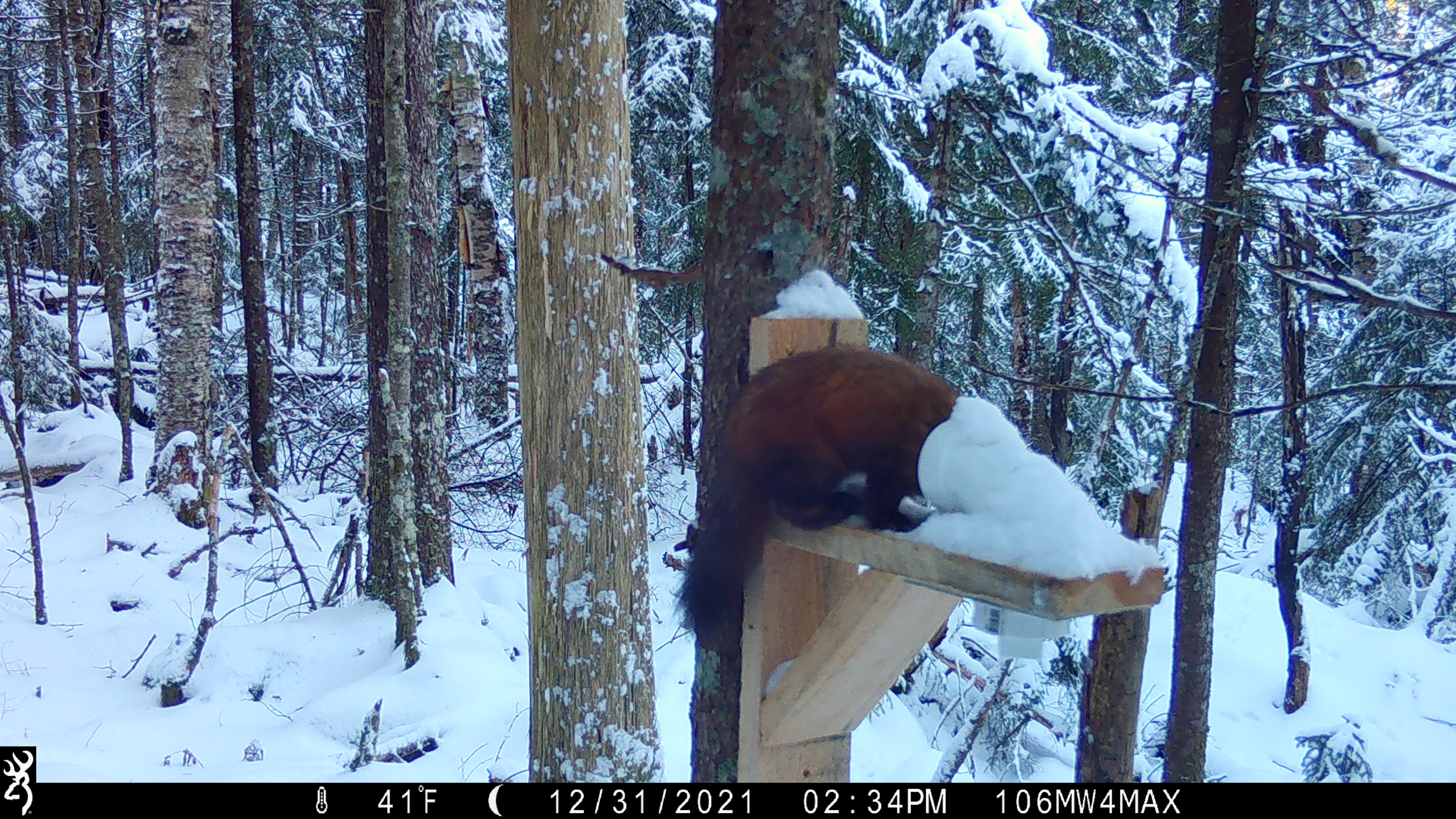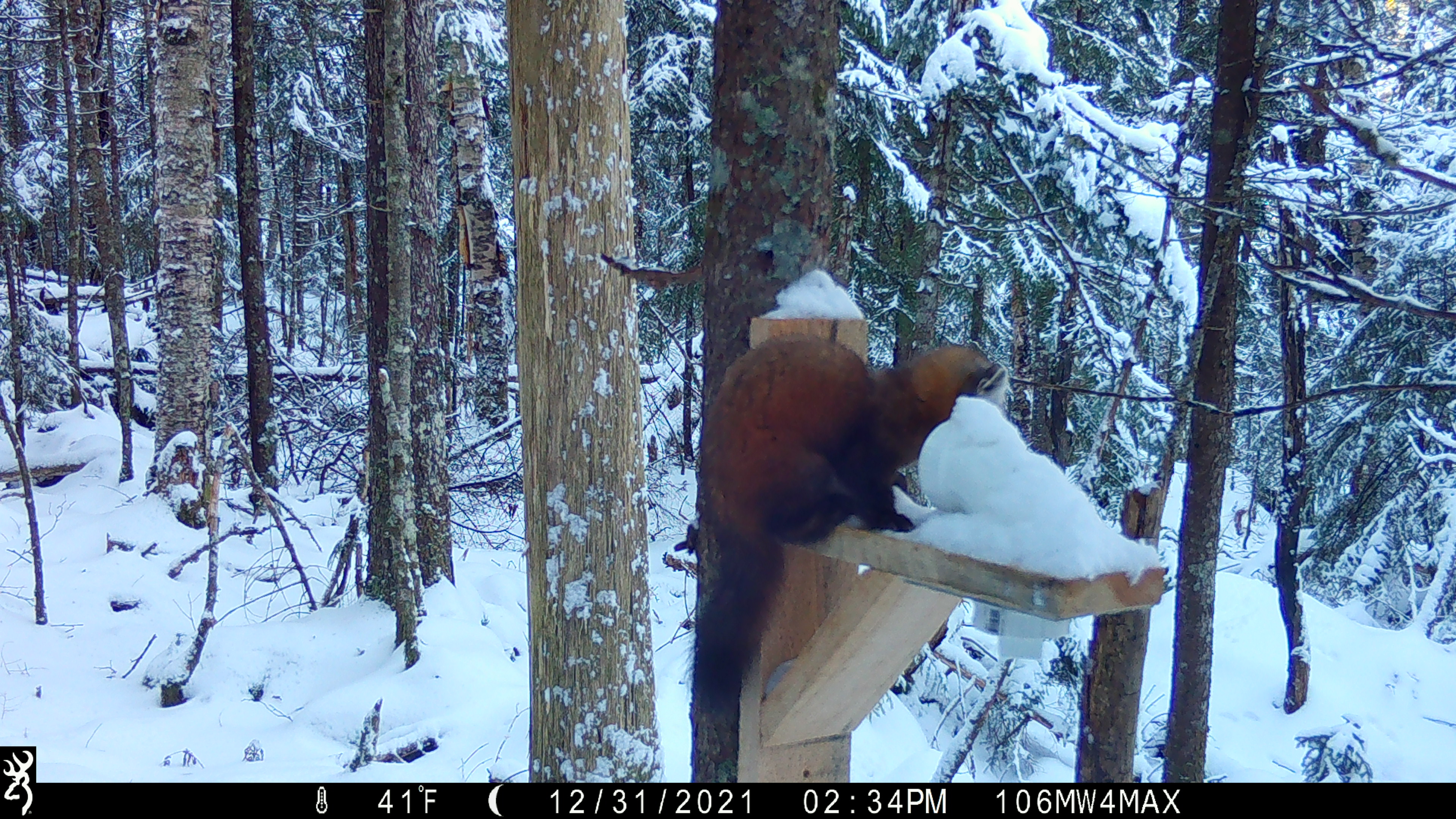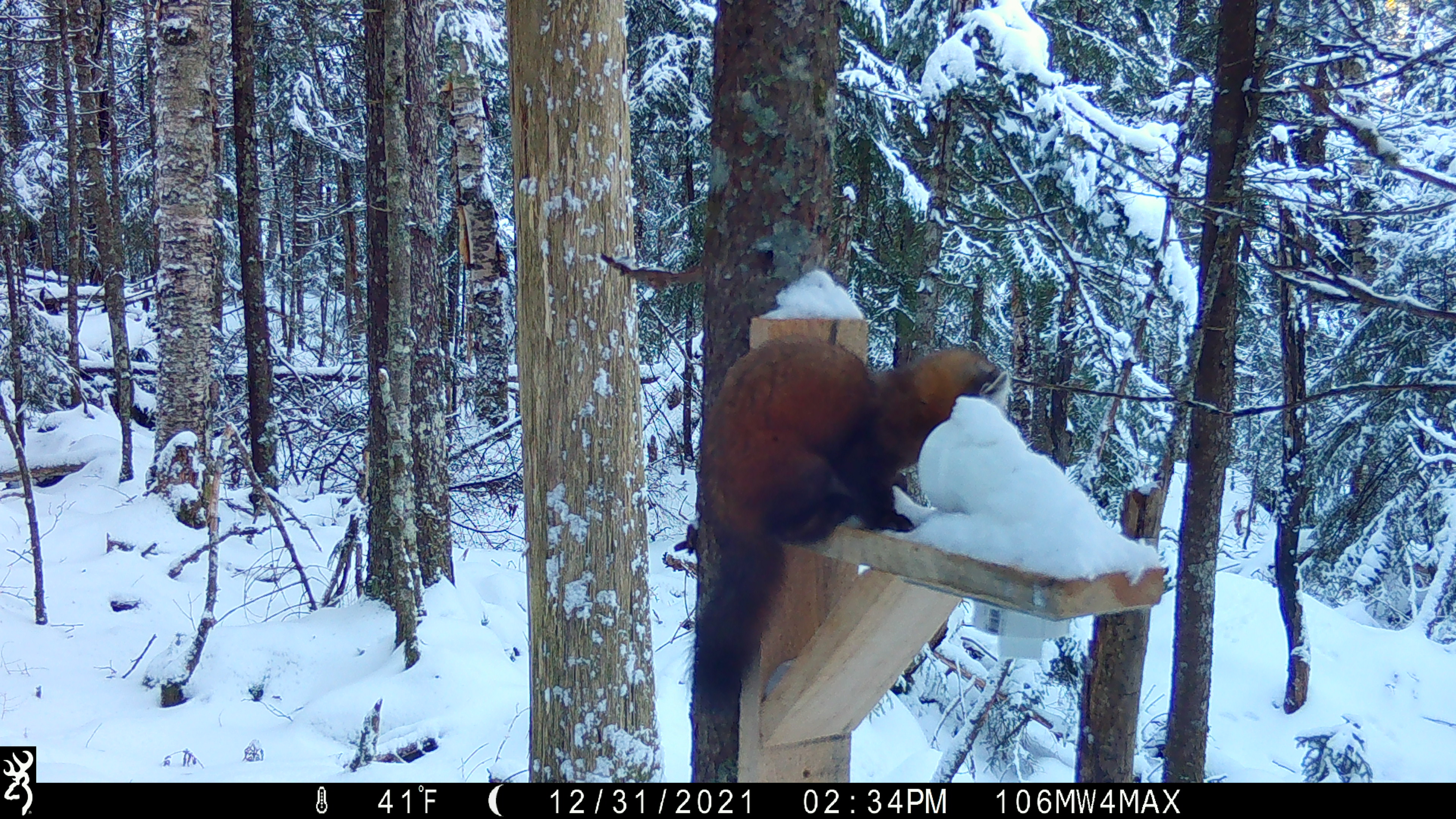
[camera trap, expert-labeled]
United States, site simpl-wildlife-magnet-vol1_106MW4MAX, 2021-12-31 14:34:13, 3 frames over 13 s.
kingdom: Animalia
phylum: Chordata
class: Mammalia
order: Carnivora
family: Mustelidae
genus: Martes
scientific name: Martes americana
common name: american marten